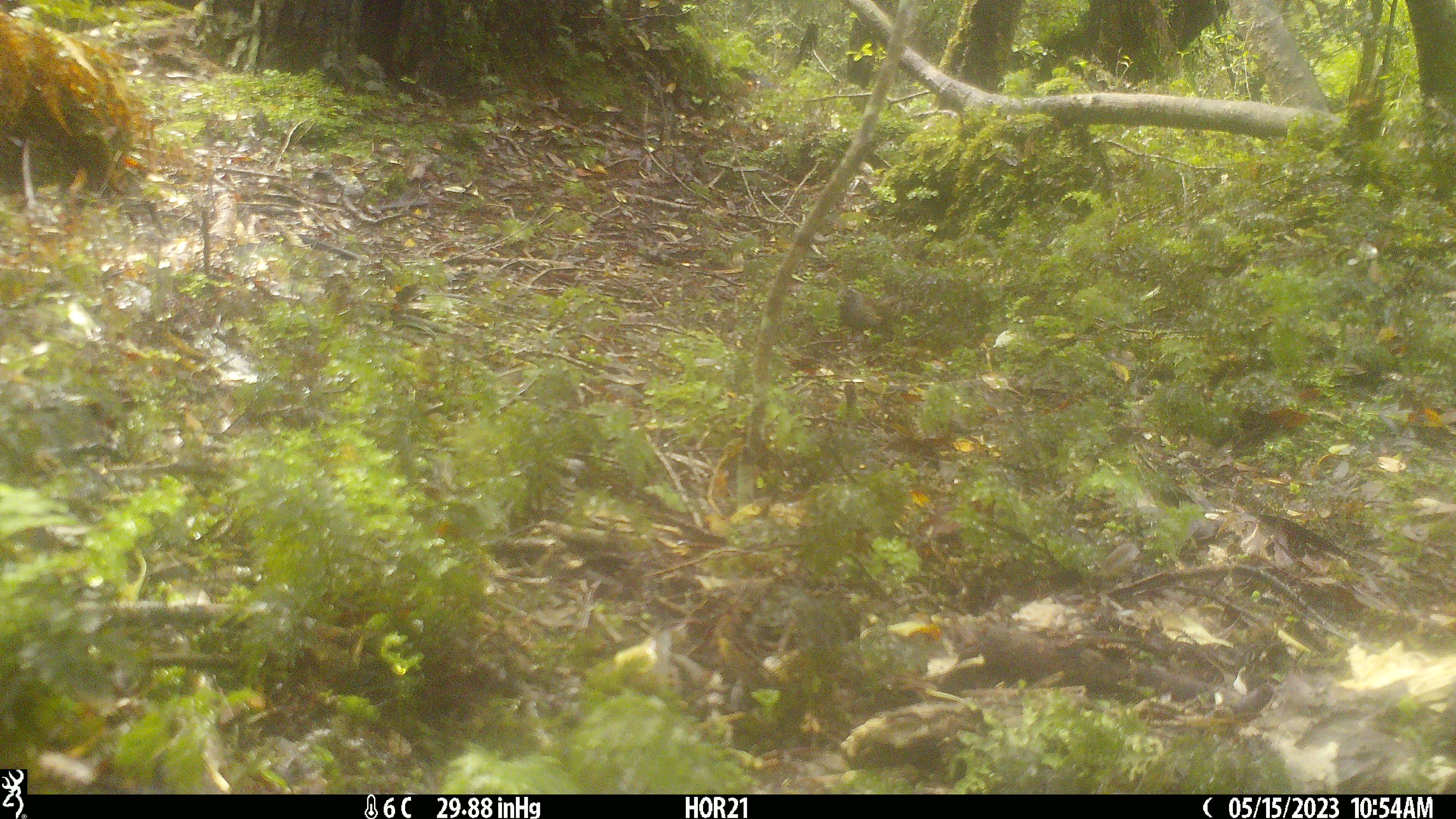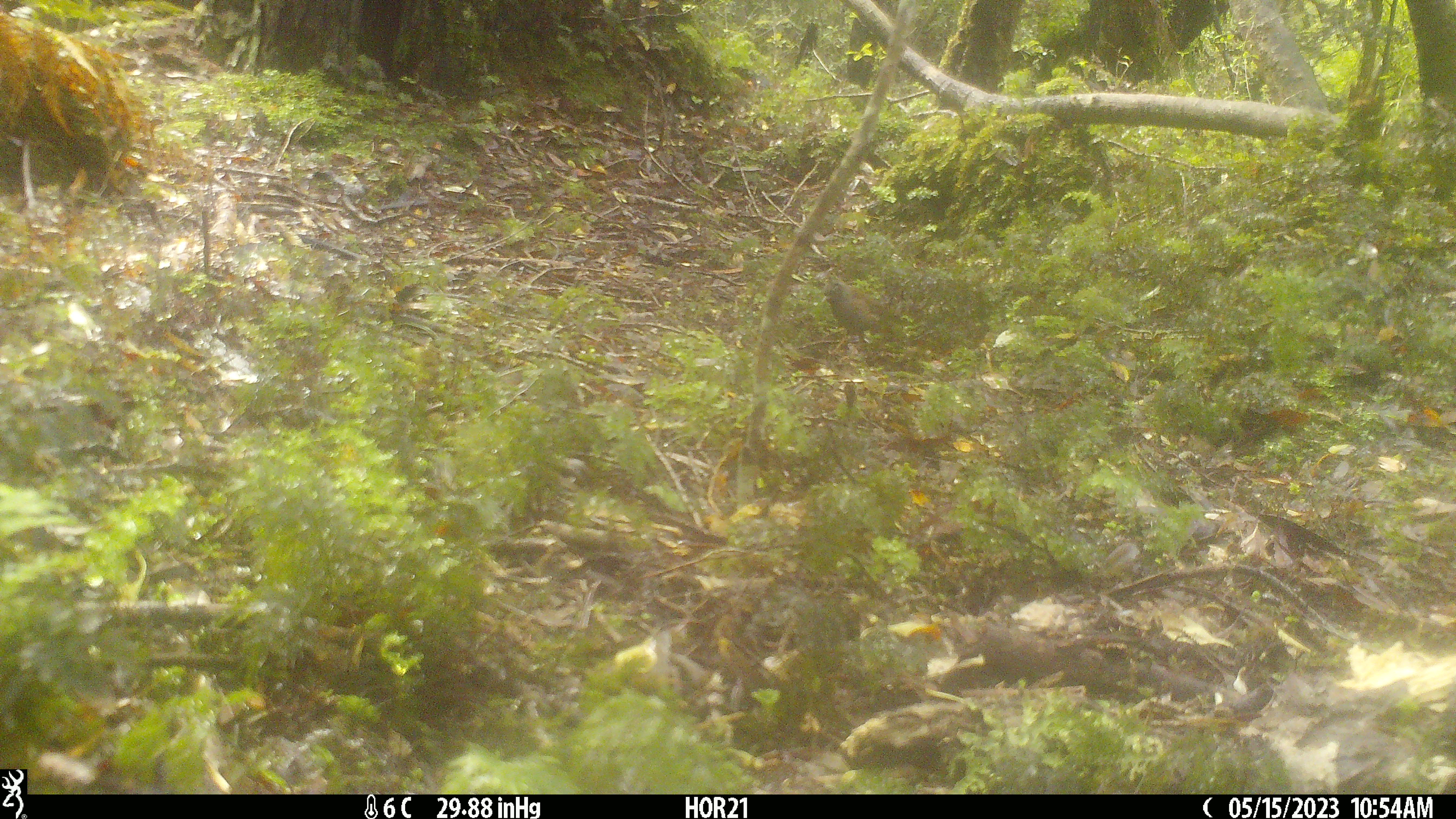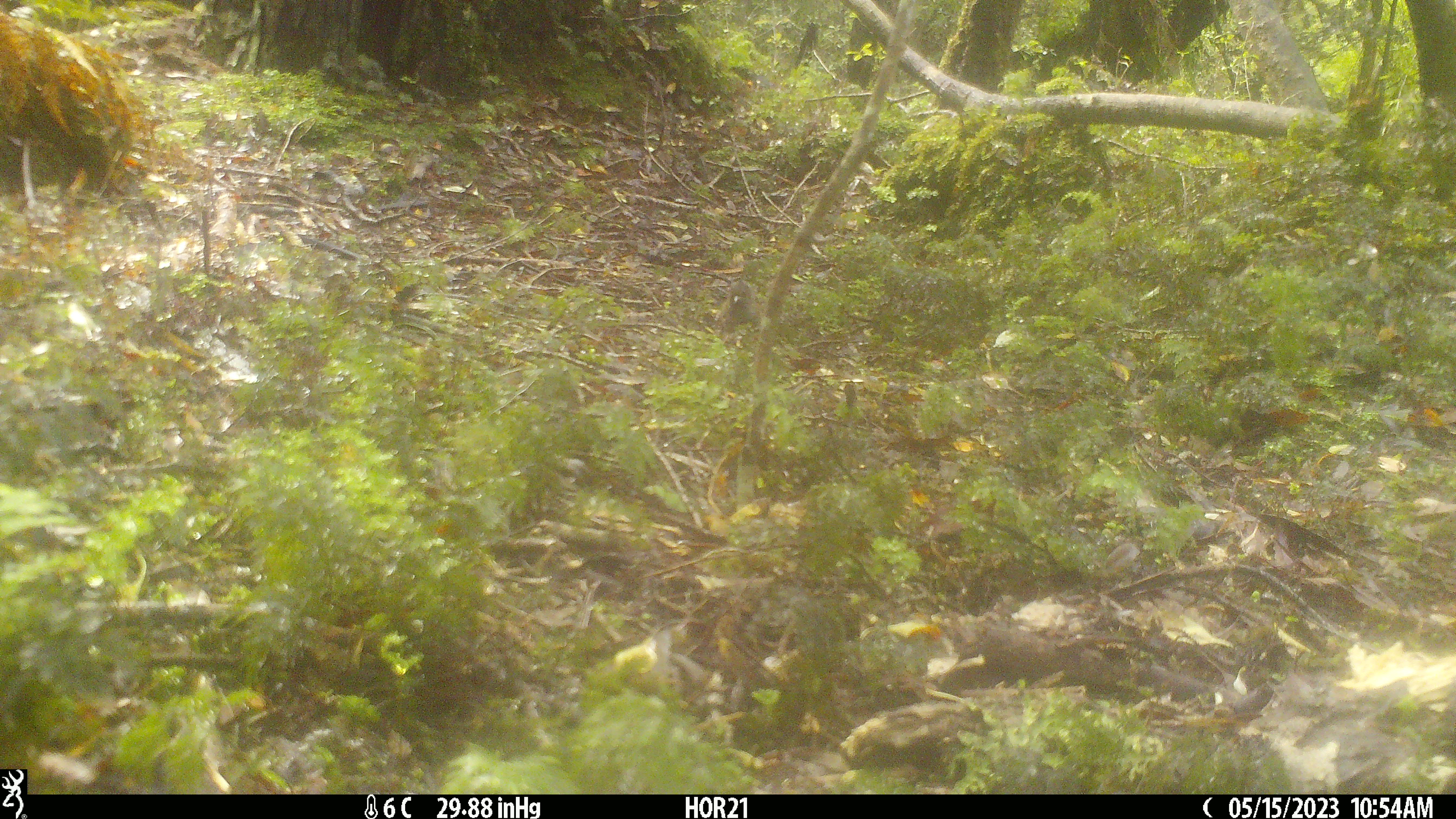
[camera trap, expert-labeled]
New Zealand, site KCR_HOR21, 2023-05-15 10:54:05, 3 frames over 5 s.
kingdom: Animalia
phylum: Chordata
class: Aves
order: Passeriformes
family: Prunellidae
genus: Prunella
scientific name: Prunella modularis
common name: dunnock